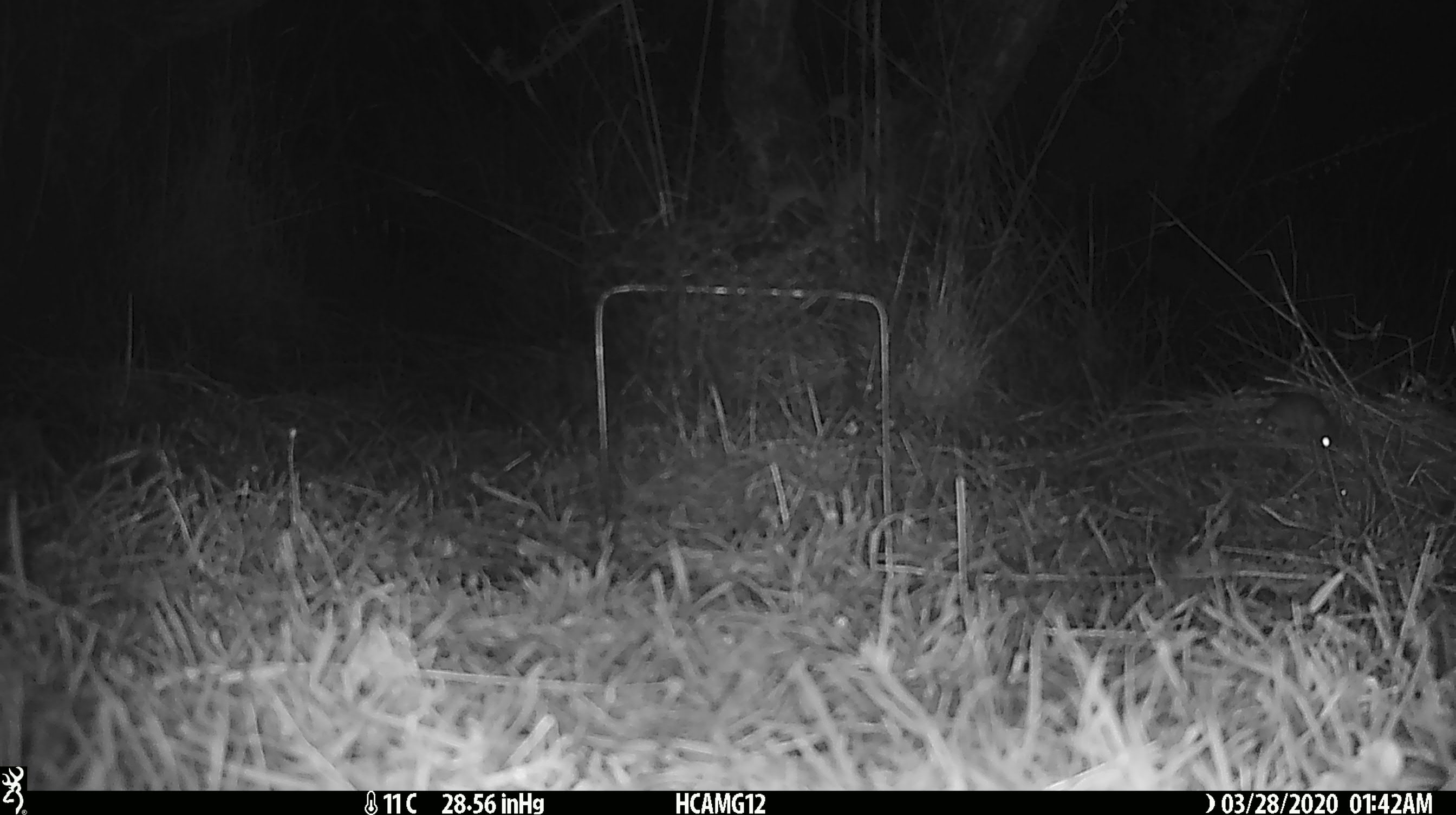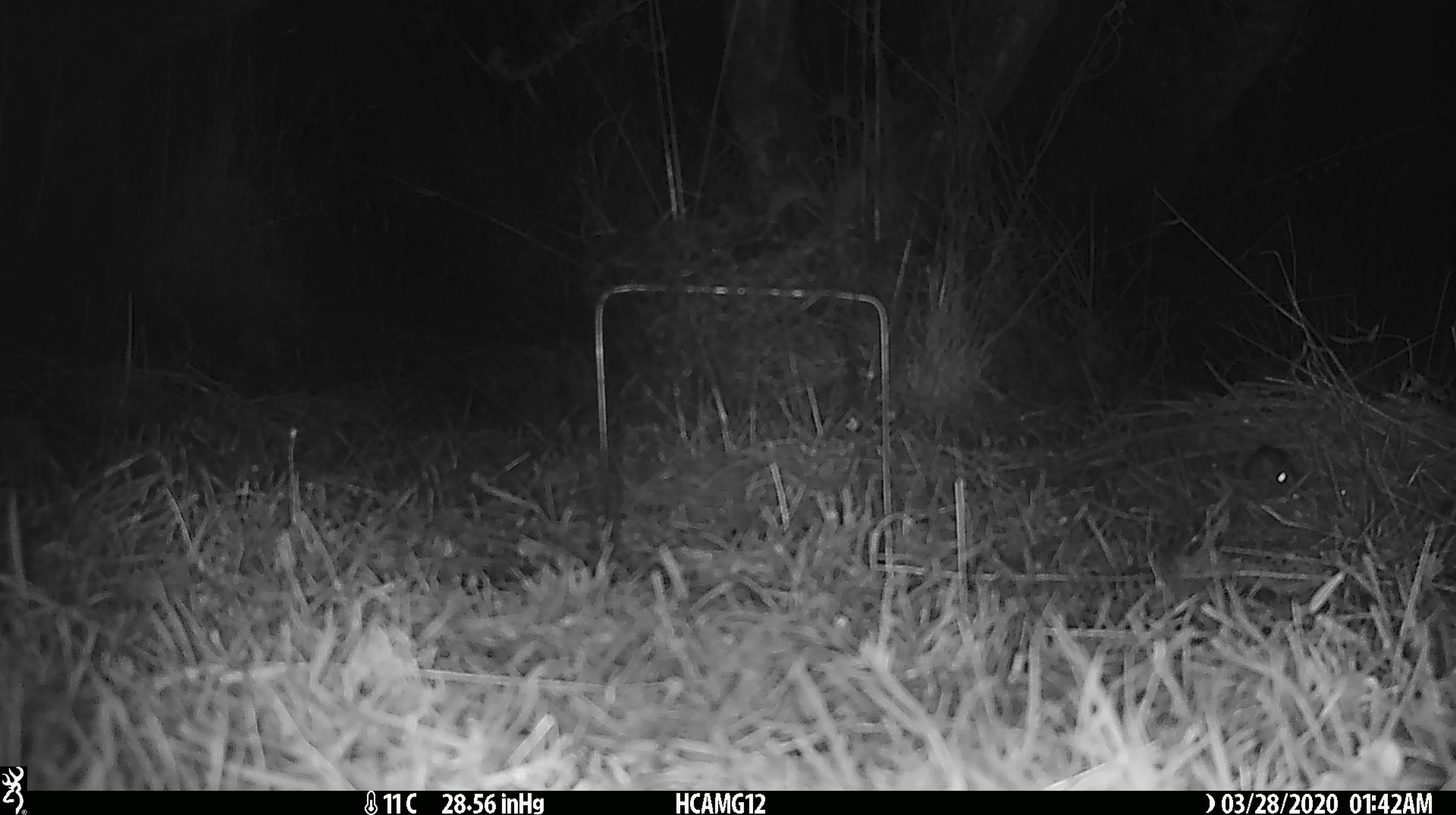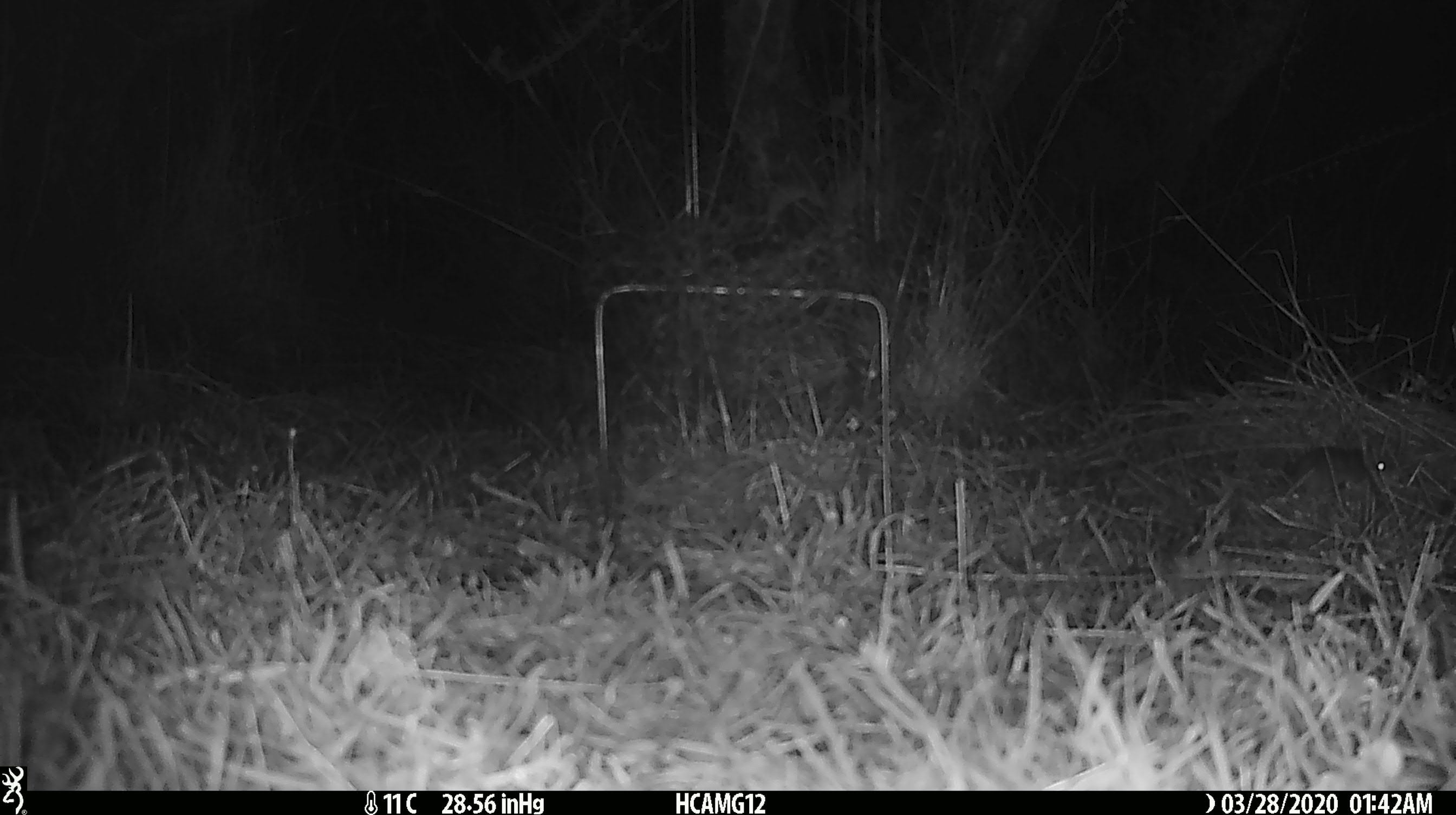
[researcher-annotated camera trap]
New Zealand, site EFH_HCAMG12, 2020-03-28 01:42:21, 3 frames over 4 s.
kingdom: Animalia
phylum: Chordata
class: Mammalia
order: Rodentia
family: Muridae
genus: Mus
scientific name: Mus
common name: mouse